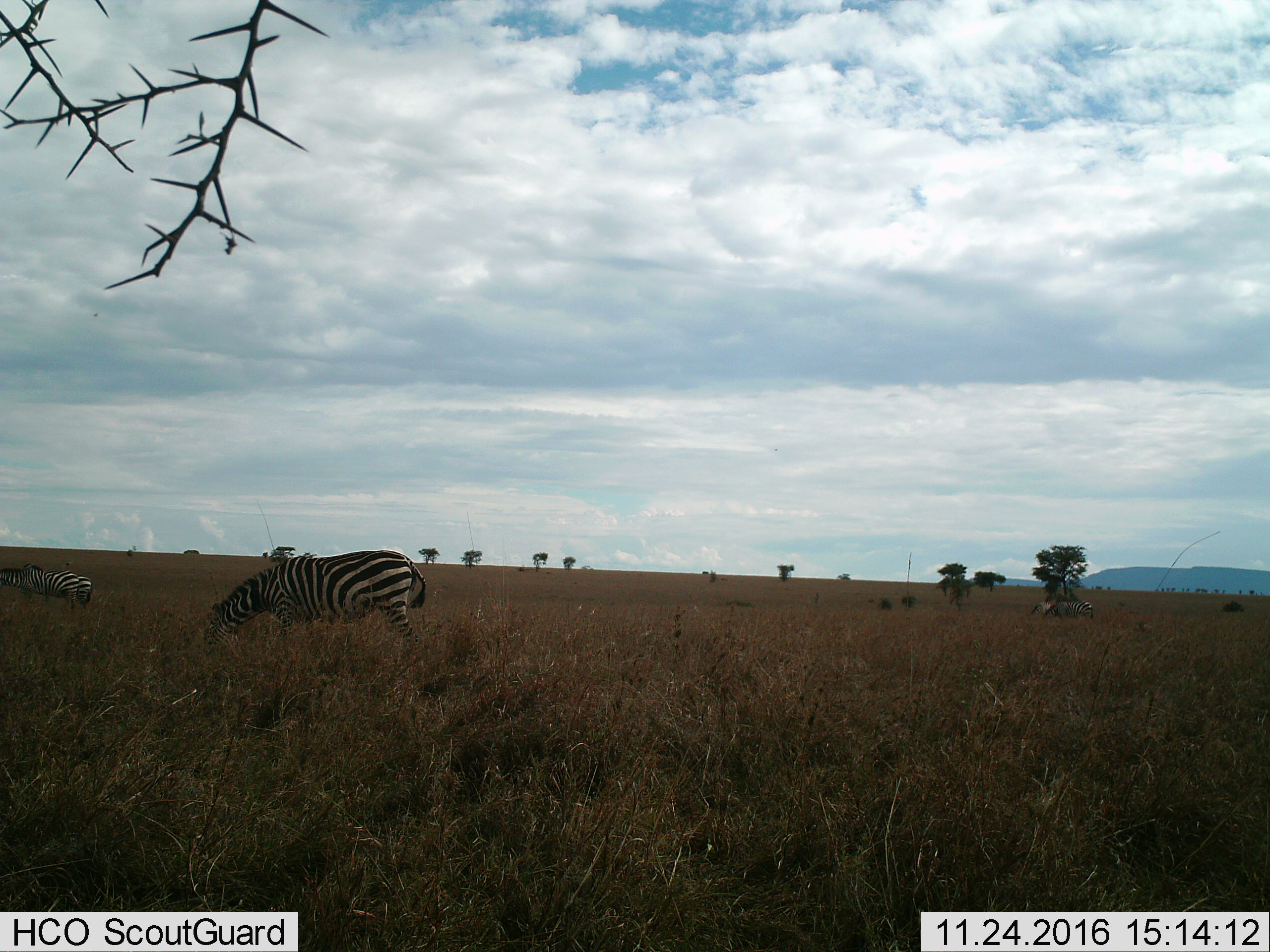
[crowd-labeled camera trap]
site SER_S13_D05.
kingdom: Animalia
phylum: Chordata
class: Mammalia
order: Perissodactyla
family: Equidae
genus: Equus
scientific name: Equus quagga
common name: plains zebra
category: zebraplains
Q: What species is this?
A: Zebraplains (plains zebra) (Equus quagga).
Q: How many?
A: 5.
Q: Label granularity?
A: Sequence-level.